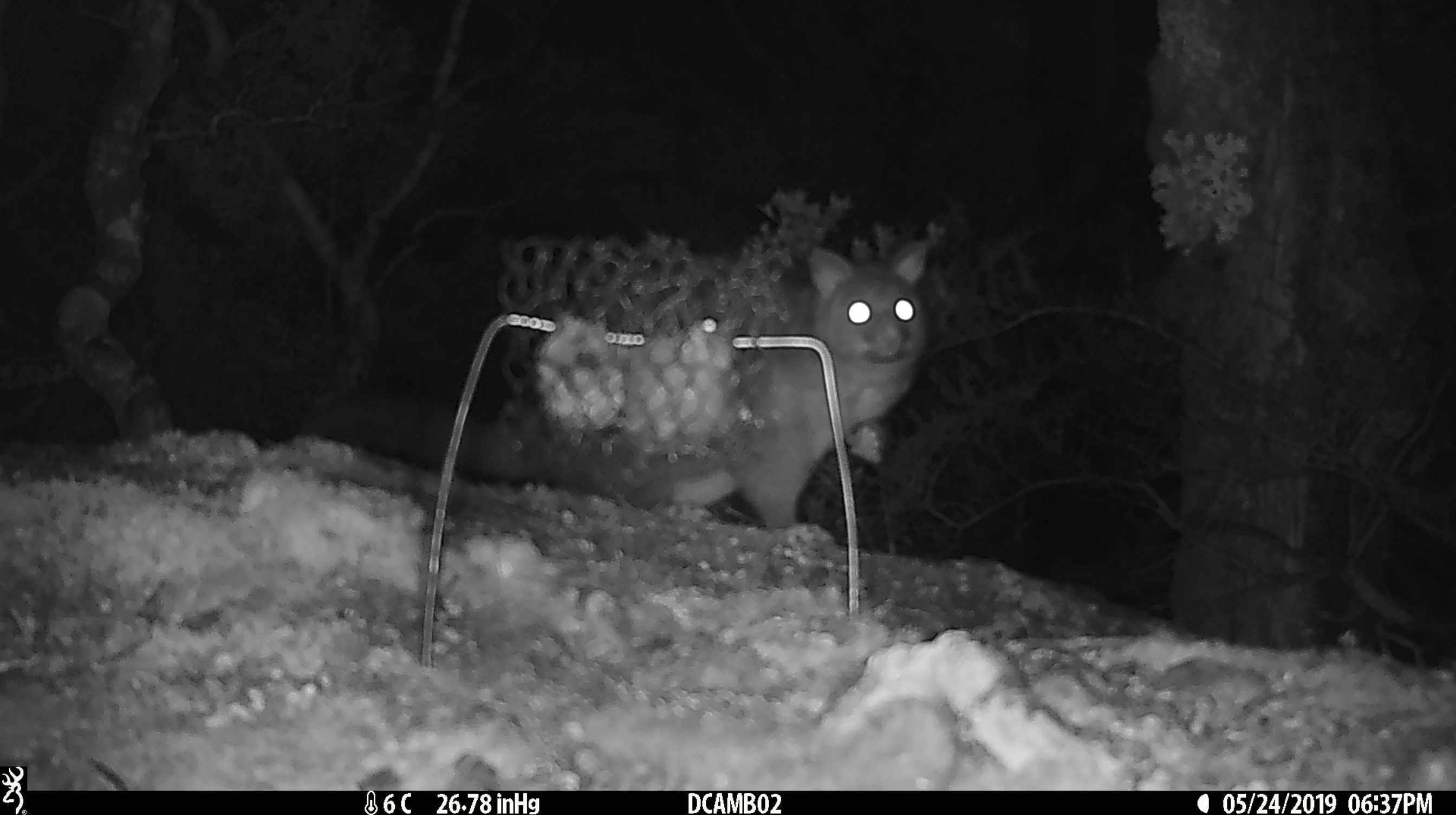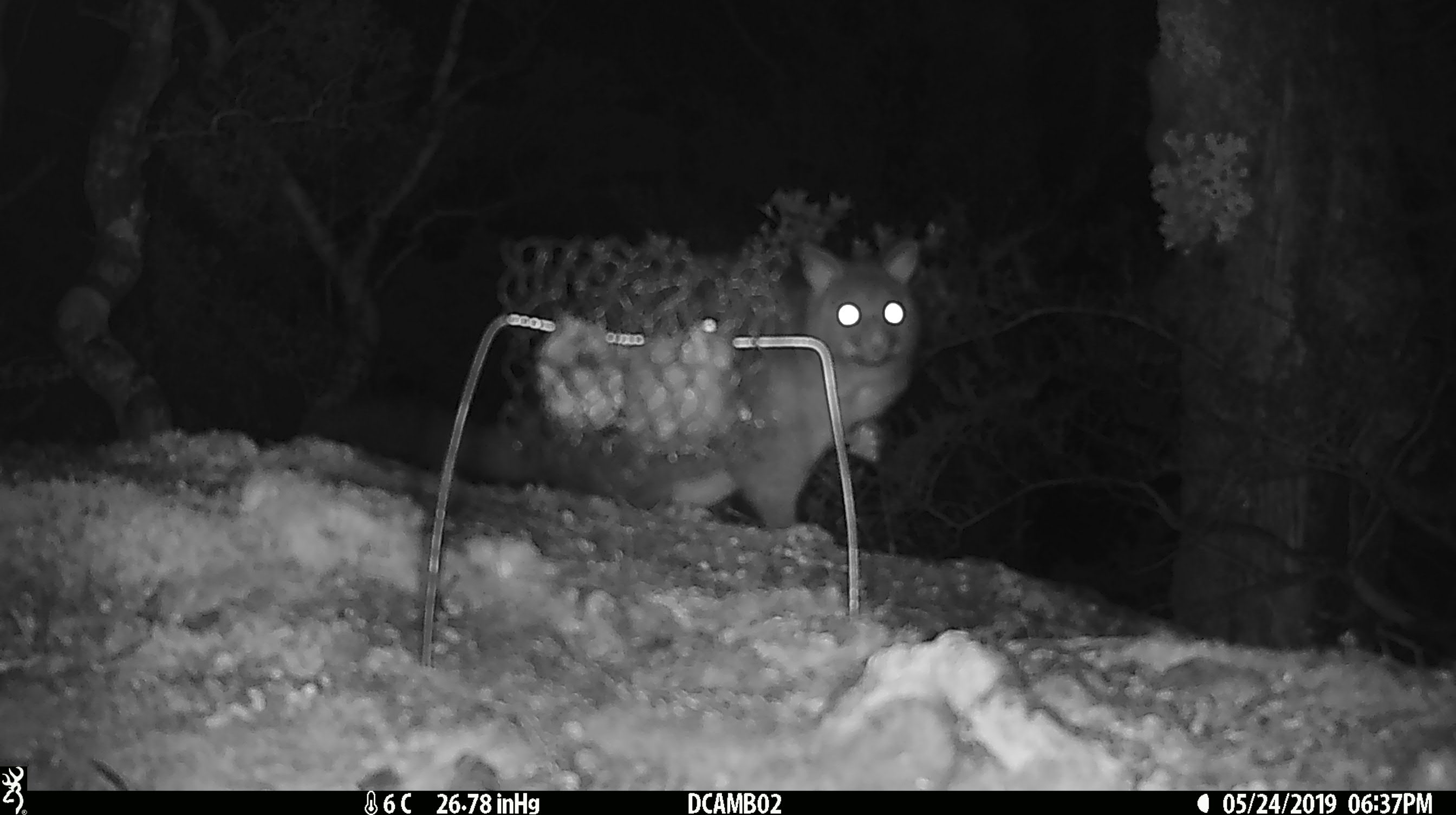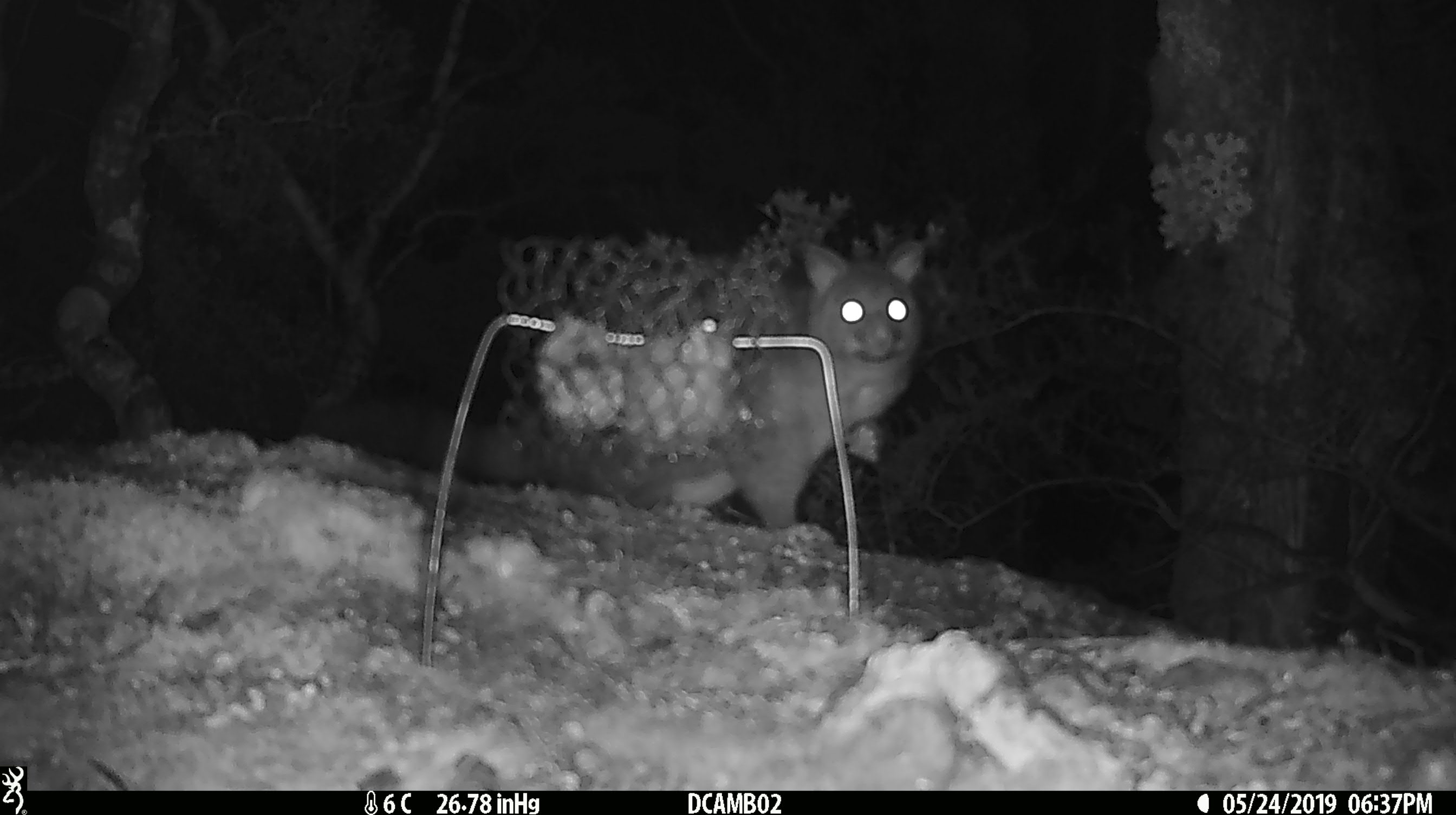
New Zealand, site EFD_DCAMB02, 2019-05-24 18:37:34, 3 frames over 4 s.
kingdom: Animalia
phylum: Chordata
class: Mammalia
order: Diprotodontia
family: Phalangeridae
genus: Trichosurus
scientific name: Trichosurus vulpecula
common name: common brushtail possum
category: possum